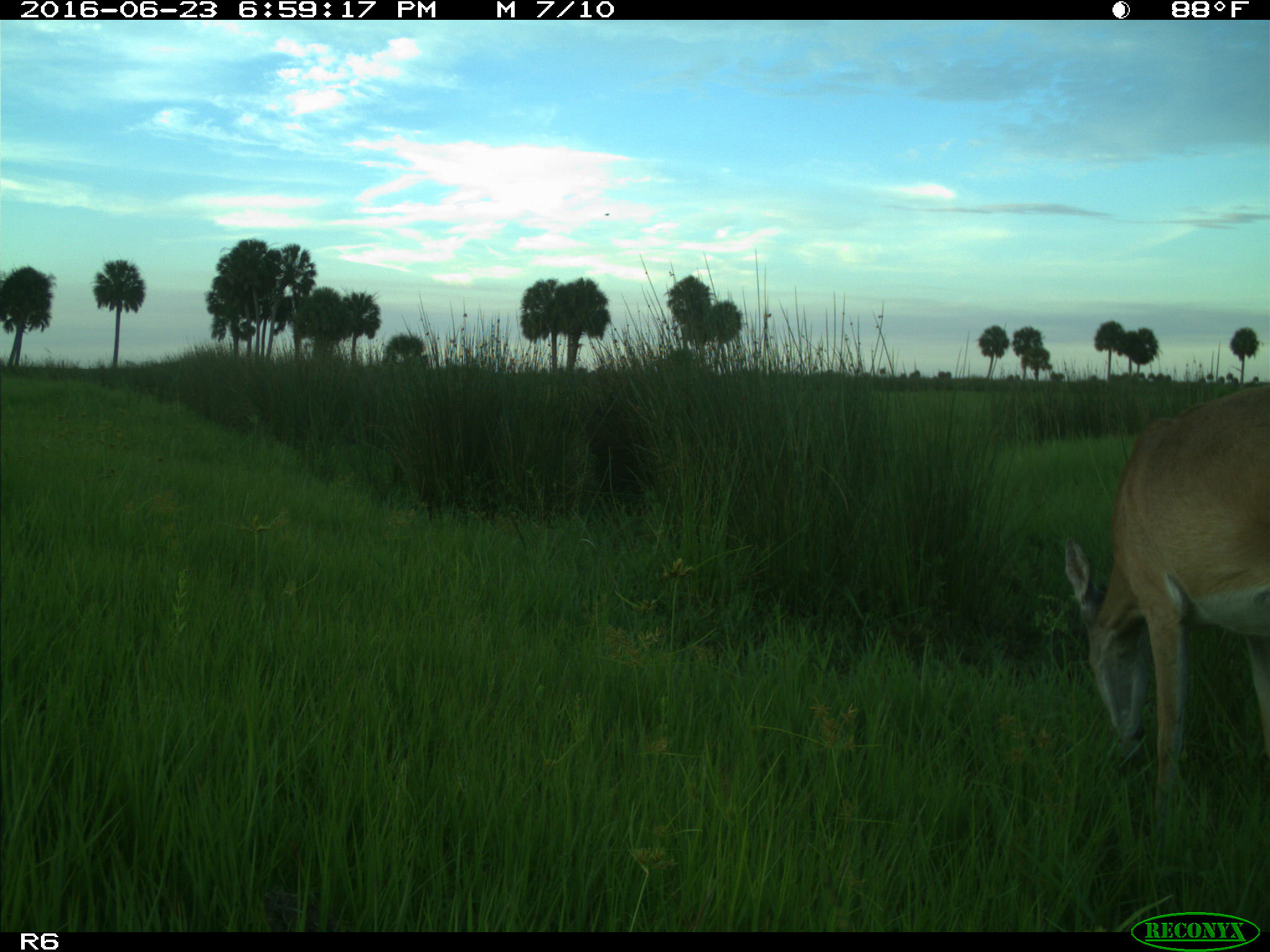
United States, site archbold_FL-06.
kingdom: Animalia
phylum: Chordata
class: Mammalia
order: Artiodactyla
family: Cervidae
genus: Odocoileus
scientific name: Odocoileus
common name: deer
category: unidentified deer